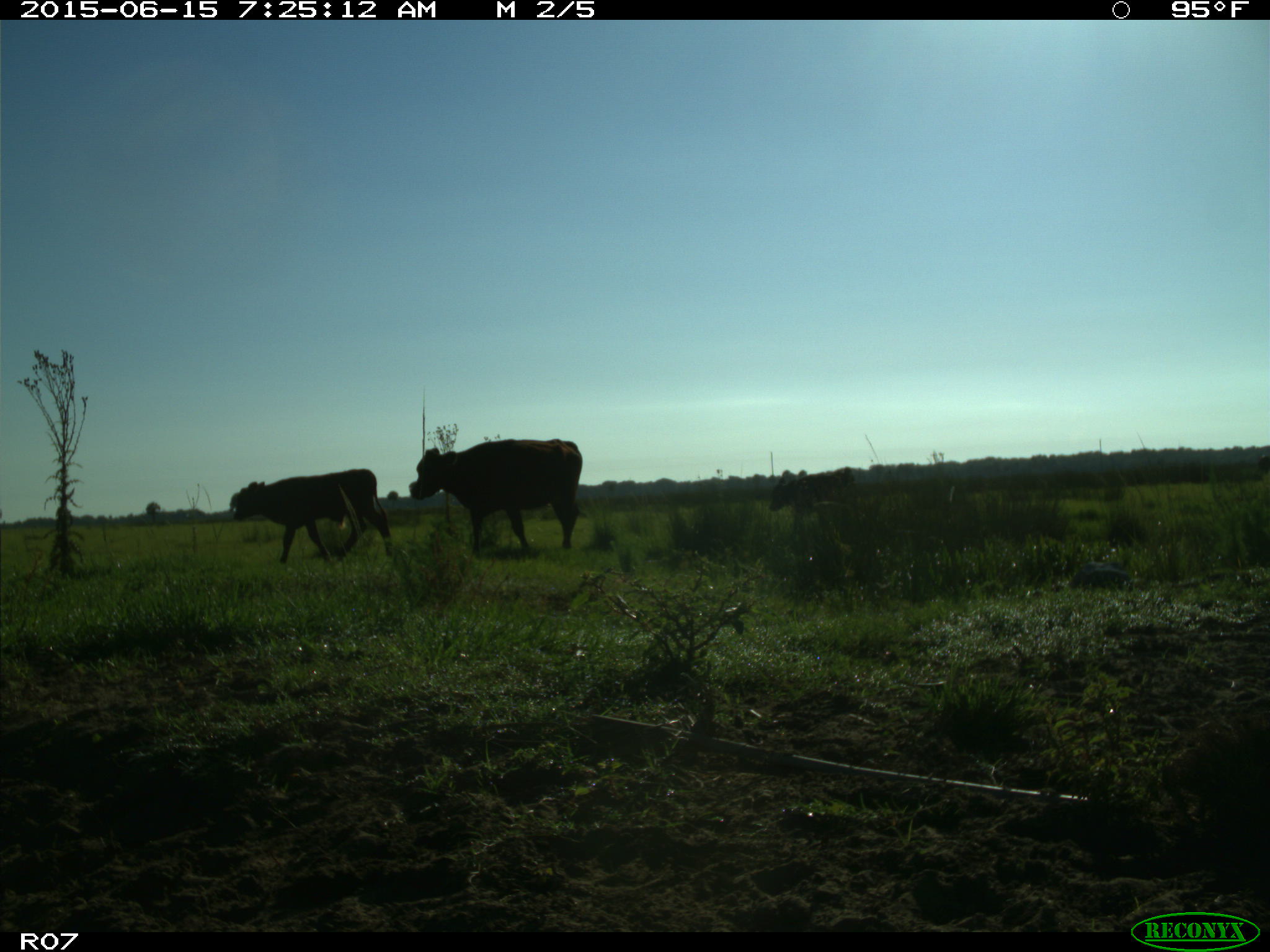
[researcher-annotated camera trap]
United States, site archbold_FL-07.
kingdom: Animalia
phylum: Chordata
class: Mammalia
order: Artiodactyla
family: Bovidae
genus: Bos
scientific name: Bos taurus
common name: domestic cow